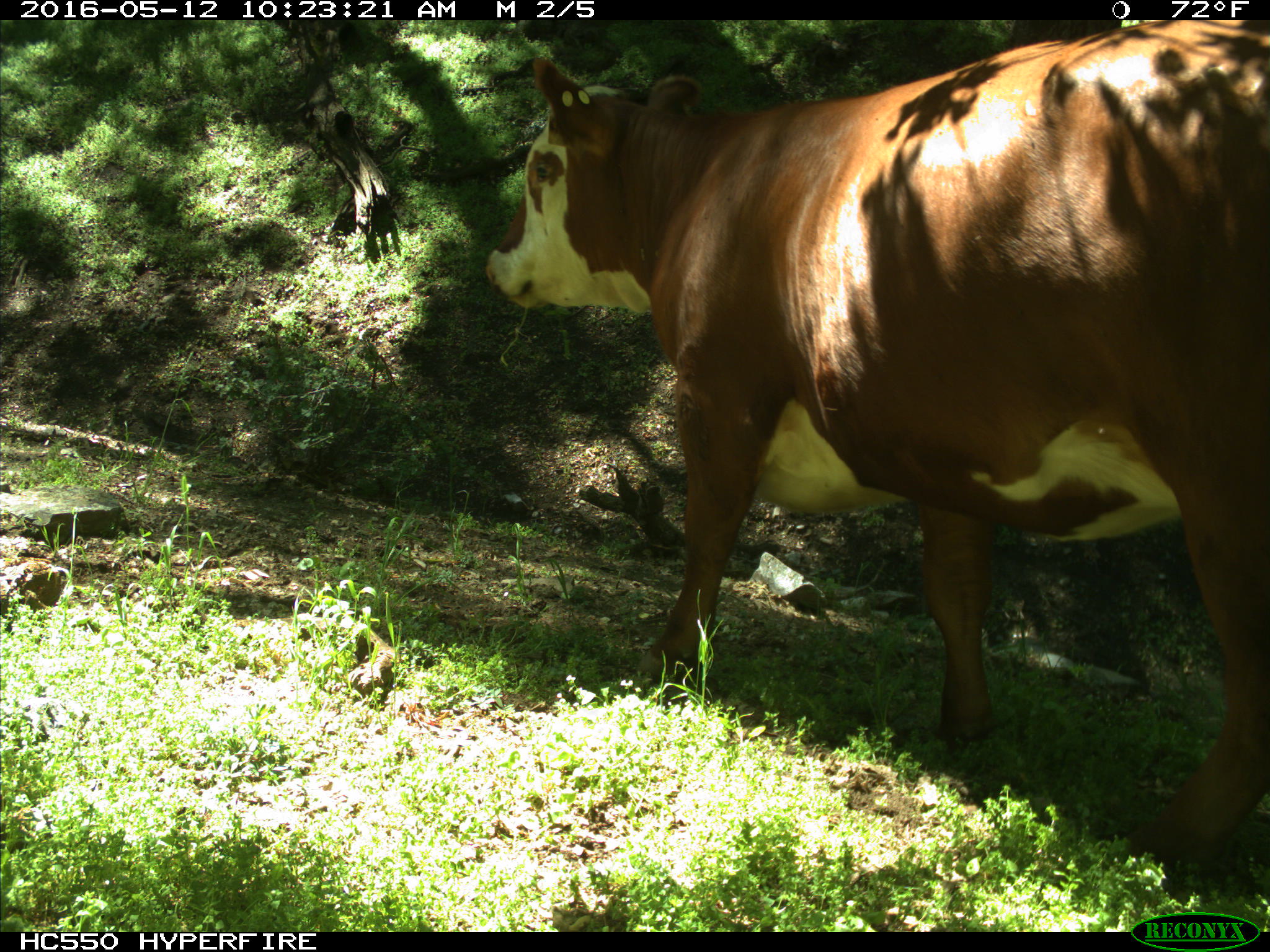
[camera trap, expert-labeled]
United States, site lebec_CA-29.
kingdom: Animalia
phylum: Chordata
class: Mammalia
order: Artiodactyla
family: Bovidae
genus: Bos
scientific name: Bos taurus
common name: domestic cow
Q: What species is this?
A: Bos taurus (domestic cow).